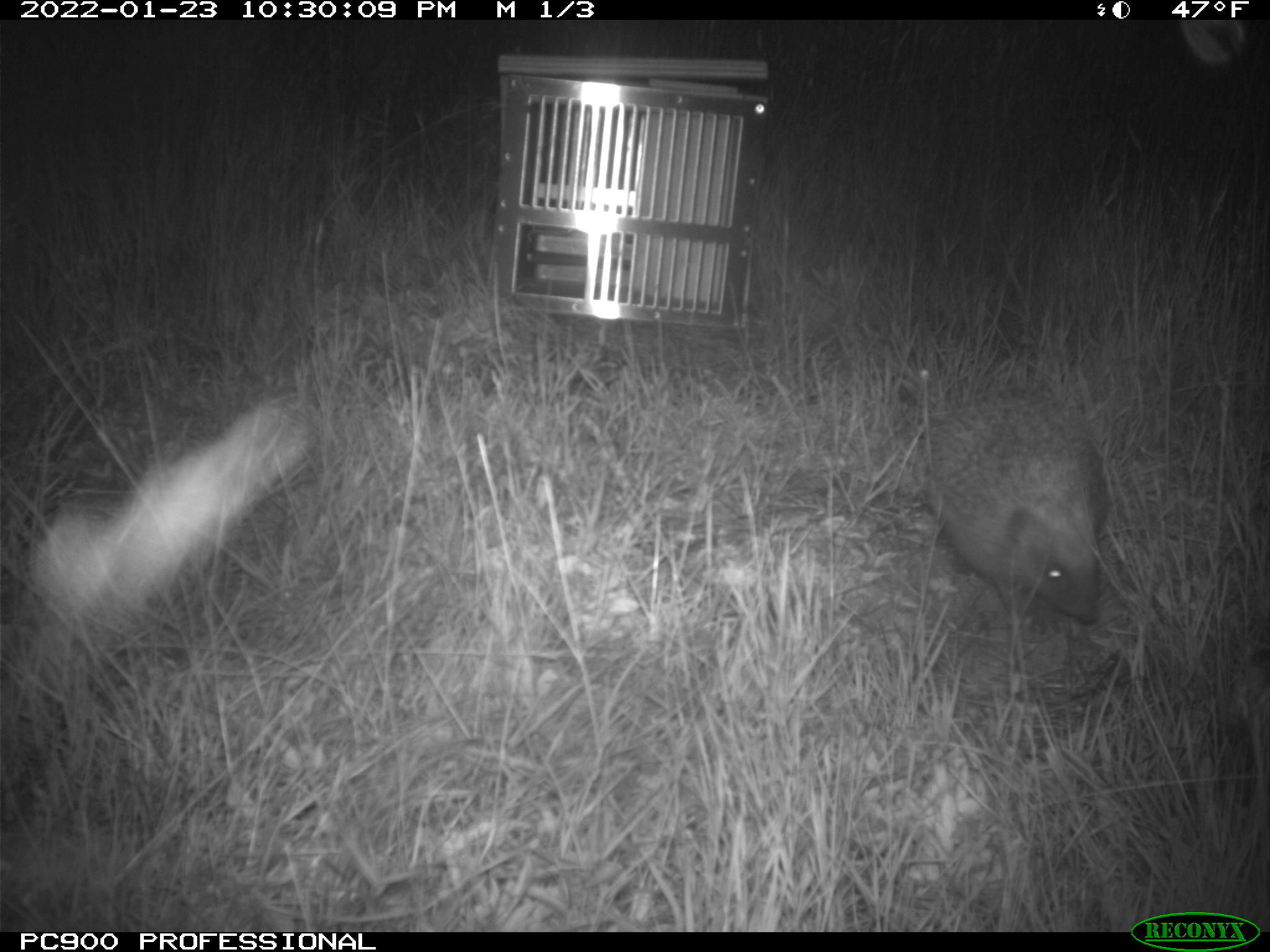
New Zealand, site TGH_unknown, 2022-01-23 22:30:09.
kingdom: Animalia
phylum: Chordata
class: Mammalia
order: Eulipotyphla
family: Erinaceidae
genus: Erinaceus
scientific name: Erinaceus europaeus europaeus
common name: european hedgehog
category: hedgehog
Hedgehog (european hedgehog) (Erinaceus europaeus europaeus).